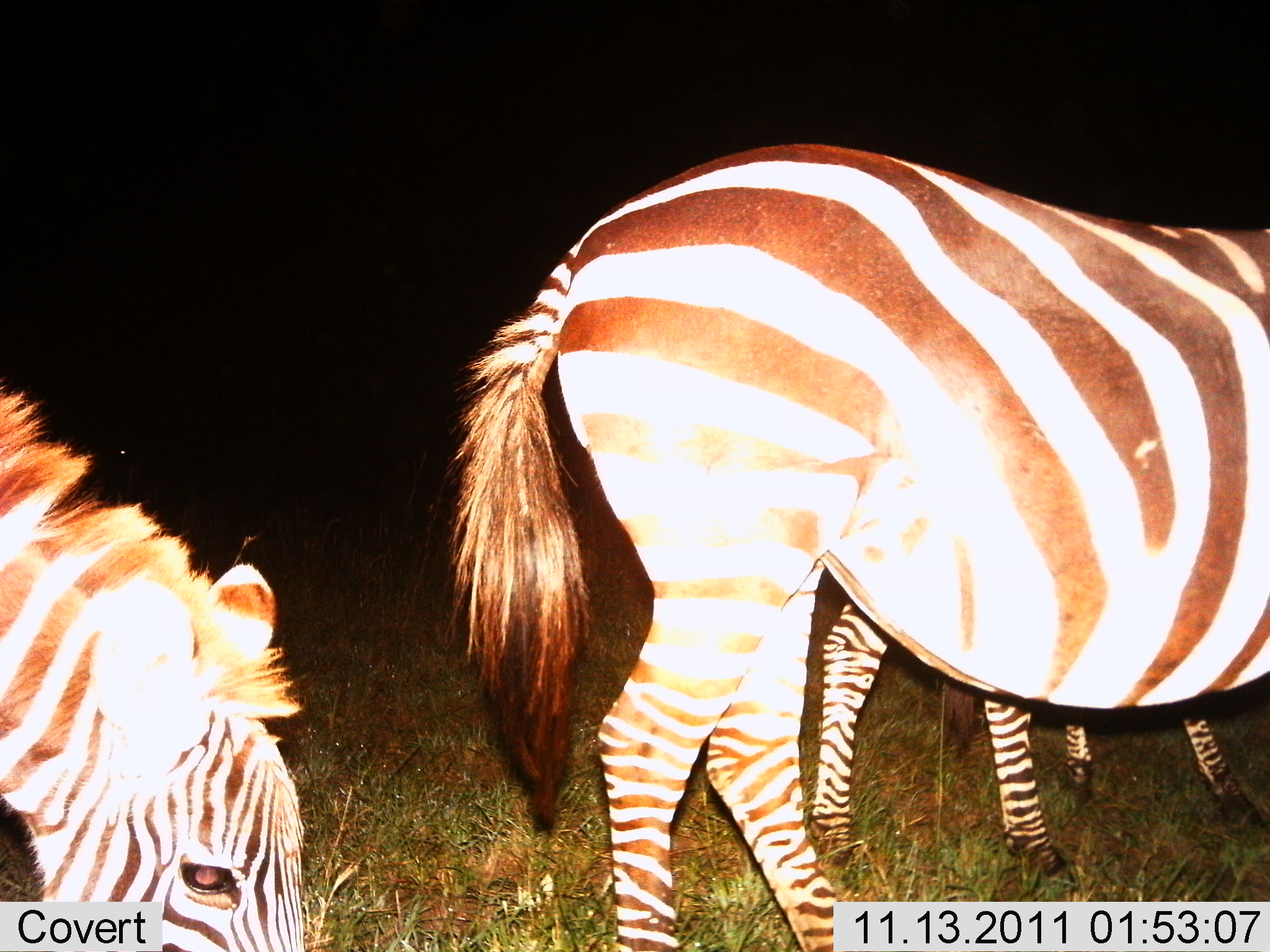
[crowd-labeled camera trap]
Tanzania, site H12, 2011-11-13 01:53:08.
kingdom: Animalia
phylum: Chordata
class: Mammalia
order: Perissodactyla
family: Equidae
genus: Equus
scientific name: Equus quagga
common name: plains zebra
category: zebra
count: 3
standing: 33%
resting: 8%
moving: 17%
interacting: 0%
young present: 33%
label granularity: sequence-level